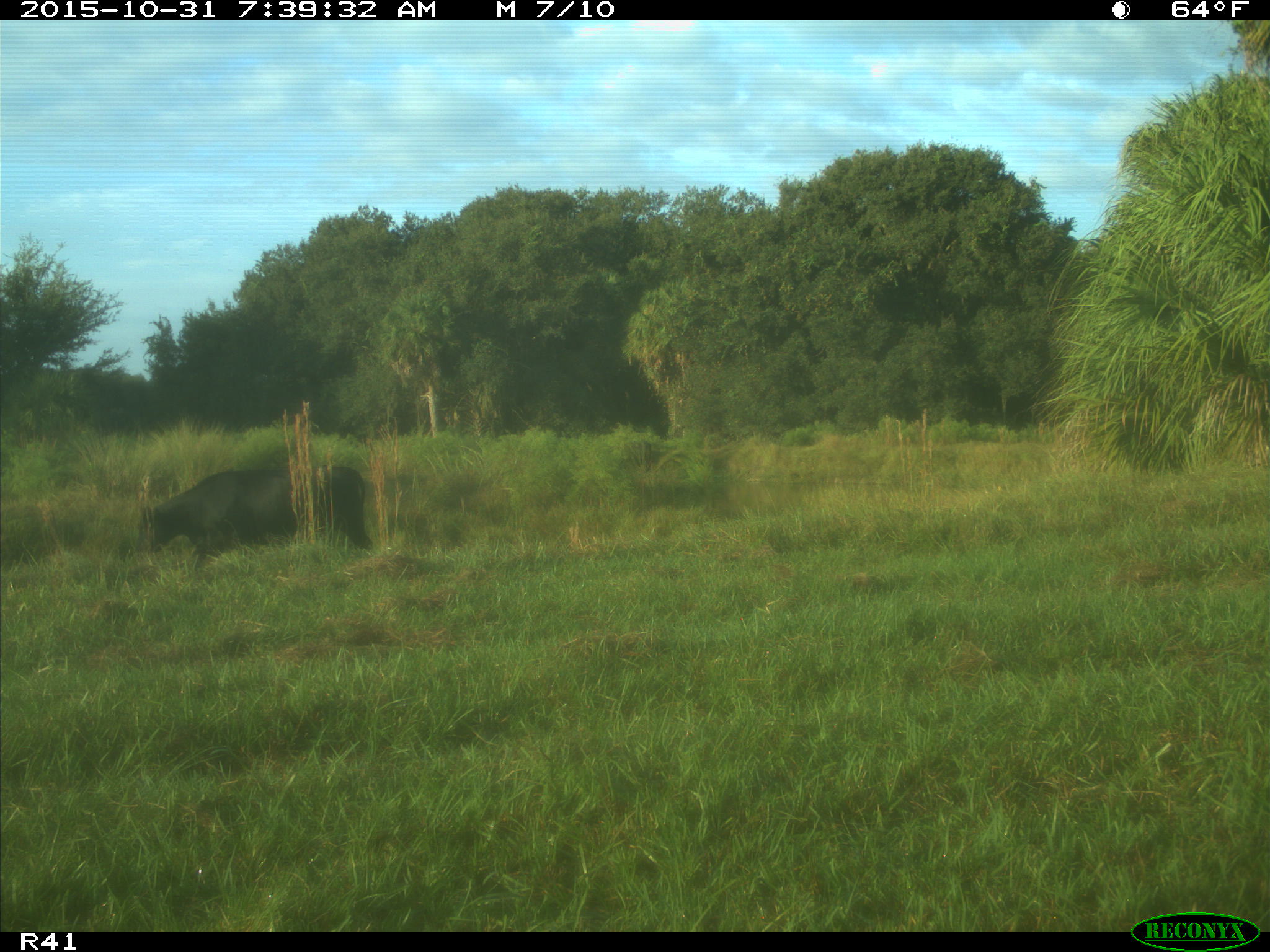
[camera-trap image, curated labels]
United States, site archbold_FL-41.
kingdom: Animalia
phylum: Chordata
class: Mammalia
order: Artiodactyla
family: Bovidae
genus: Bos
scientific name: Bos taurus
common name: domestic cow